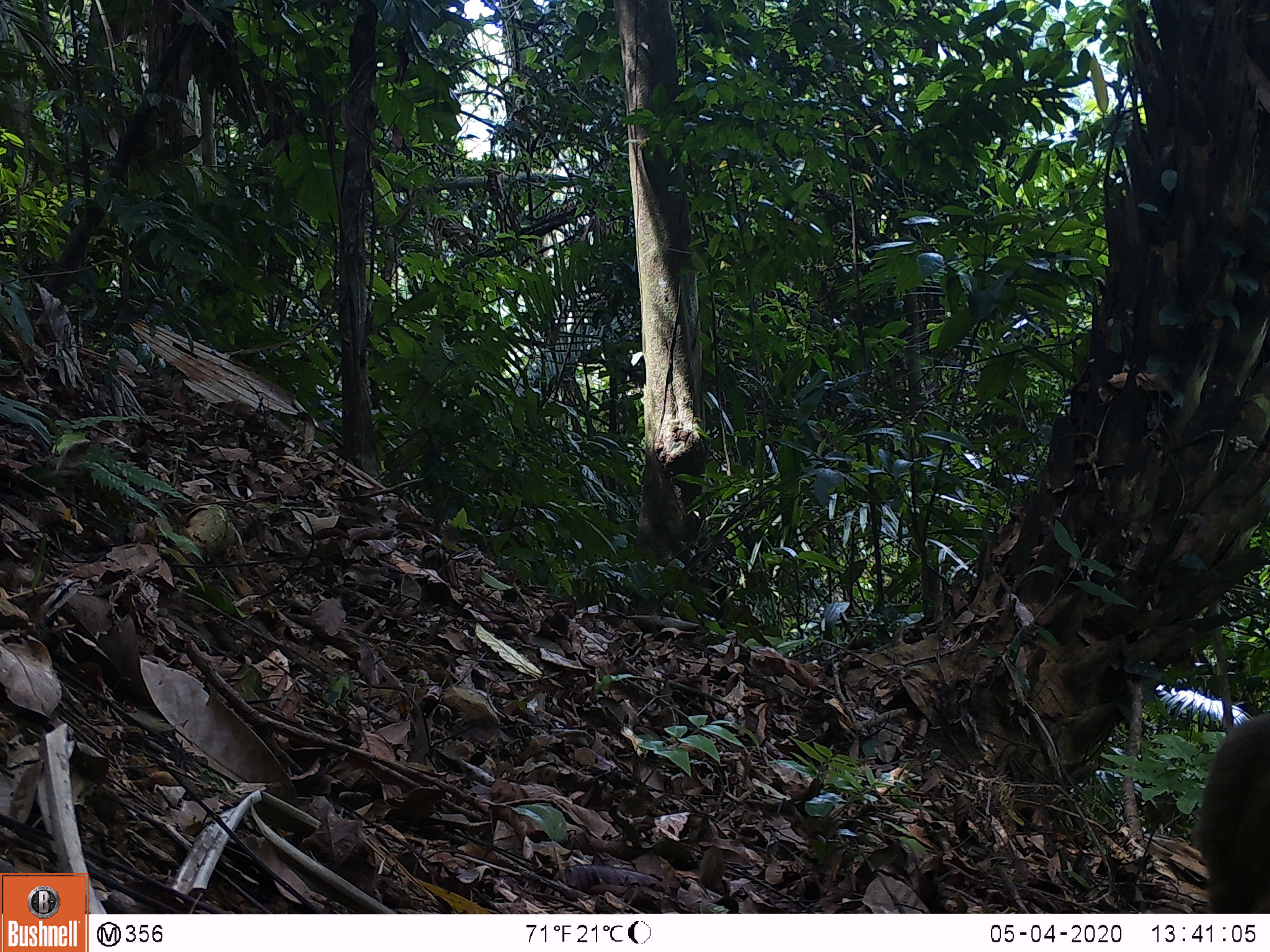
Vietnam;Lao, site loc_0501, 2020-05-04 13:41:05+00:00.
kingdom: Animalia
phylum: Chordata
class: Mammalia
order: Primates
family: Cercopithecidae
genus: Macaca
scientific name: Macaca nemestrina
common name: pig-tailed macaque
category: pig tailed macaque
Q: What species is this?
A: Pig tailed macaque (pig-tailed macaque) (Macaca nemestrina).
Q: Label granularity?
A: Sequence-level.